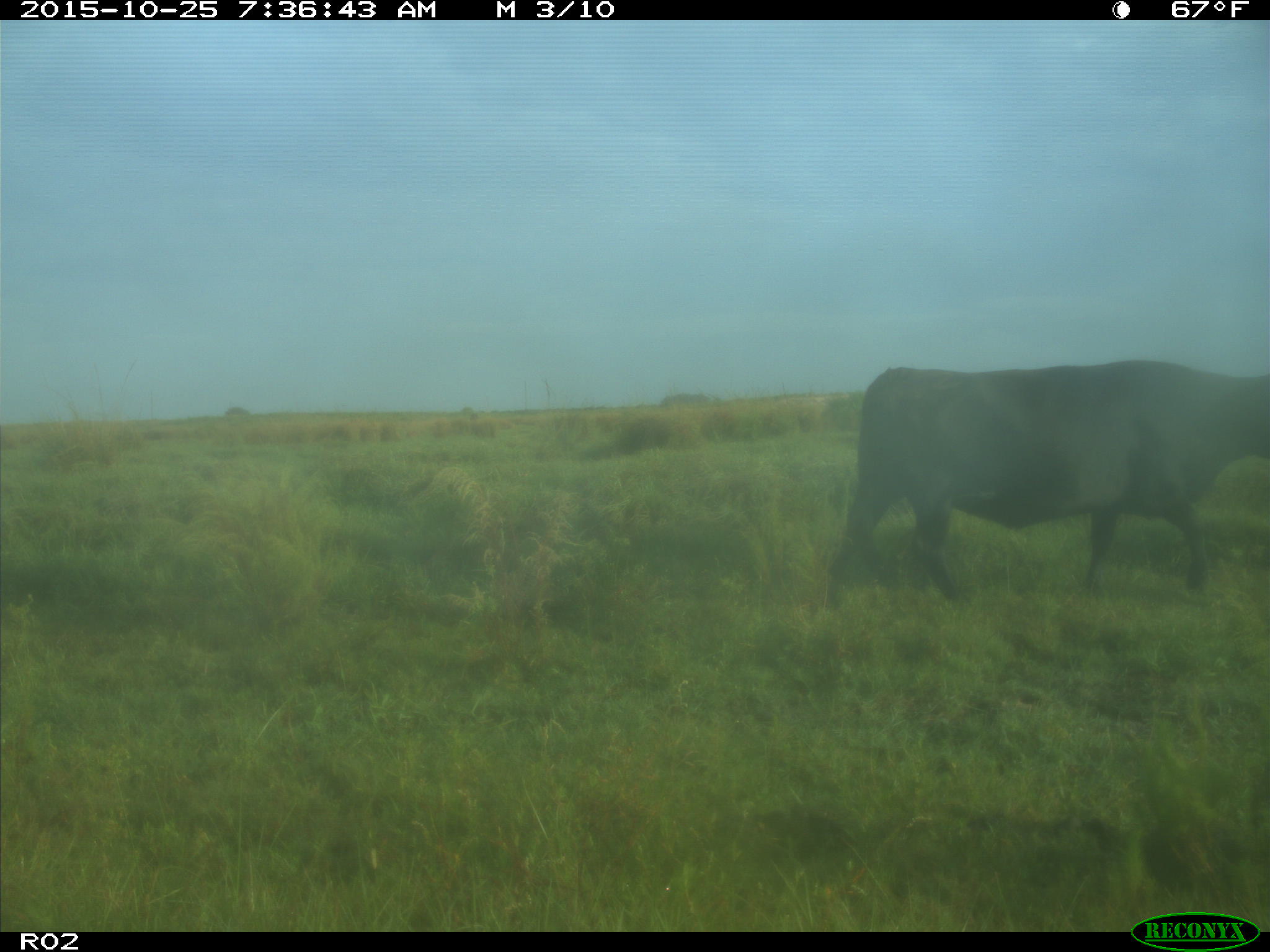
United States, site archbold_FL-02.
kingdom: Animalia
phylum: Chordata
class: Mammalia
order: Artiodactyla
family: Bovidae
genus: Bos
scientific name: Bos taurus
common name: domestic cow